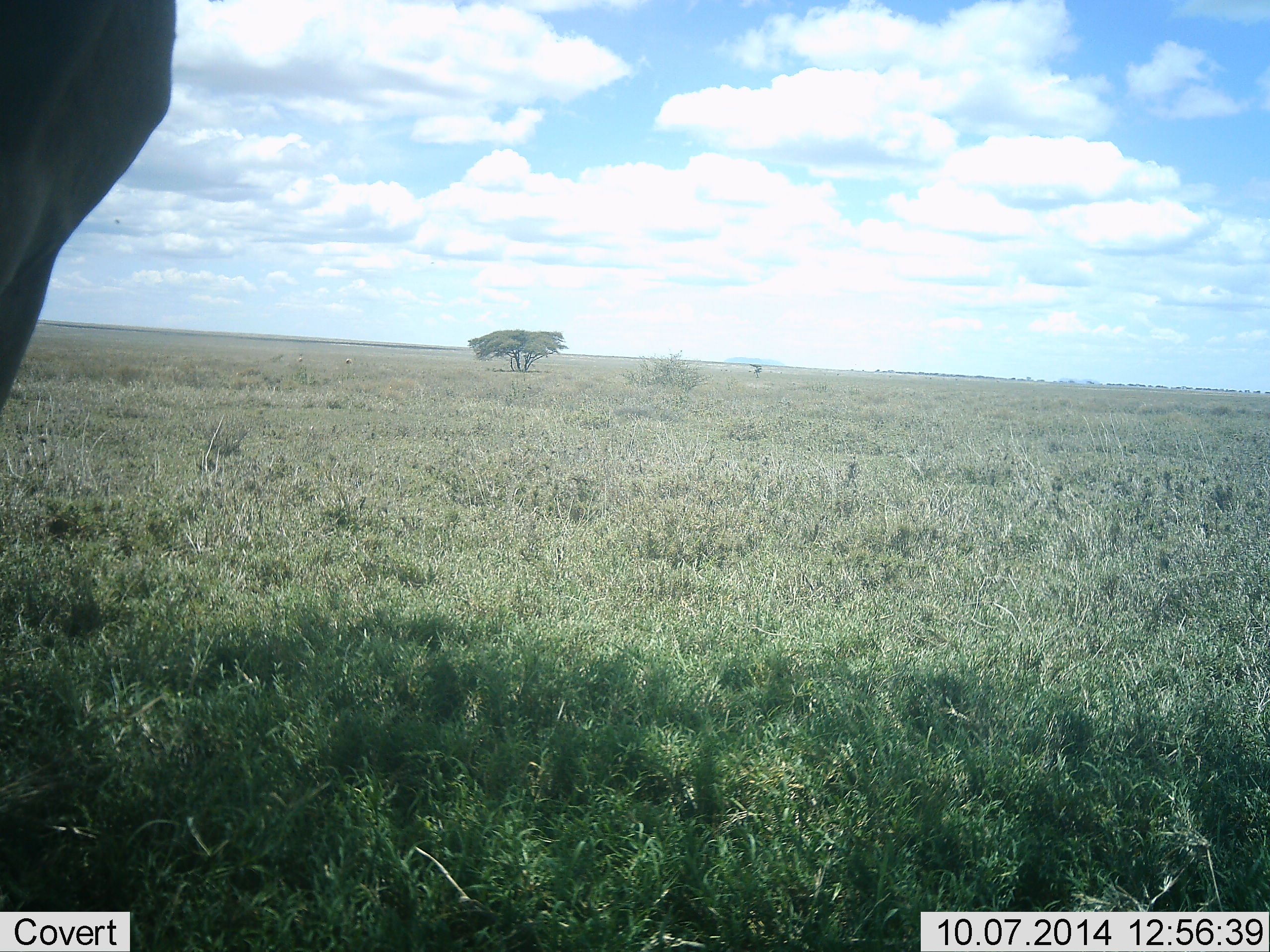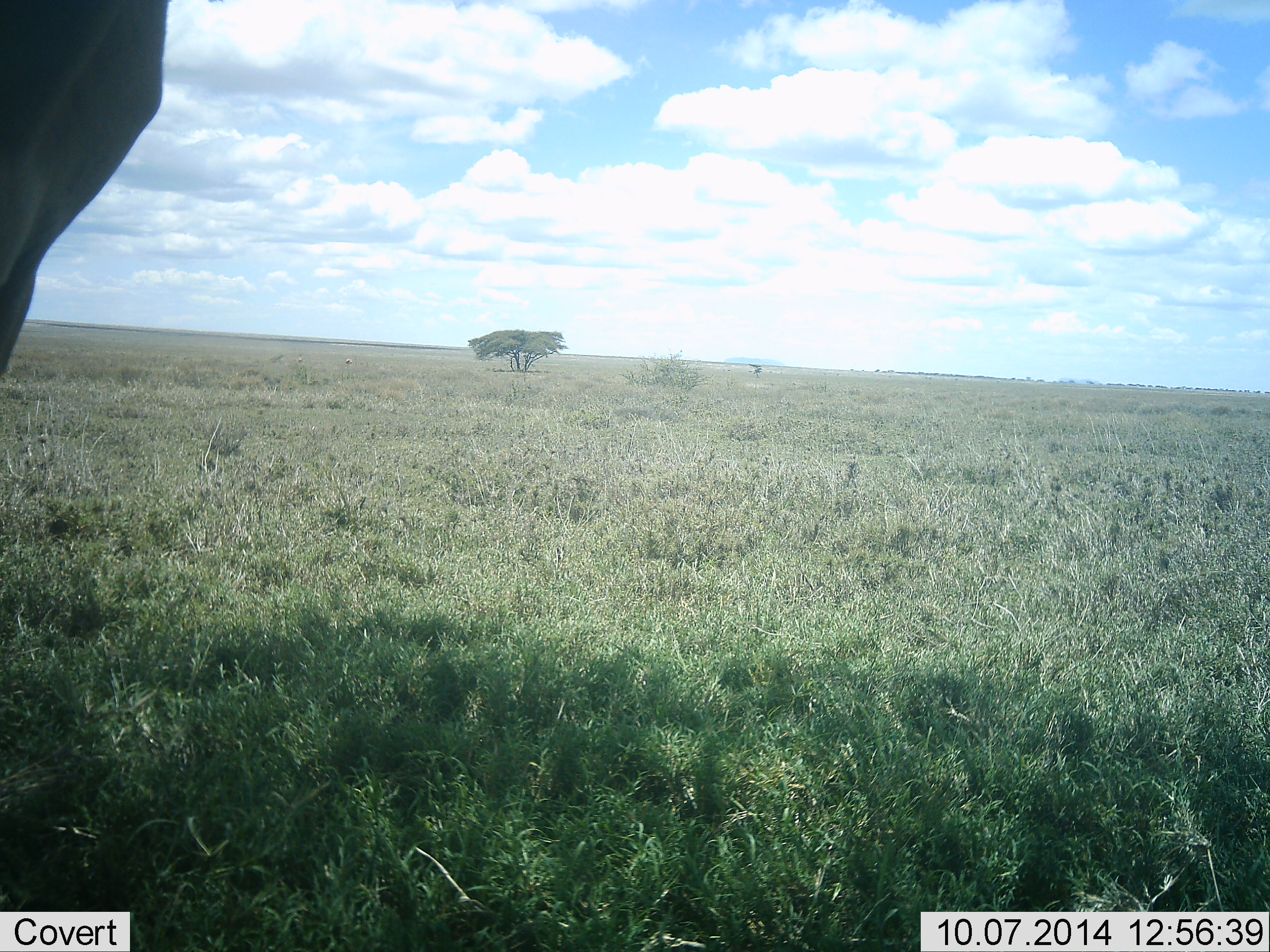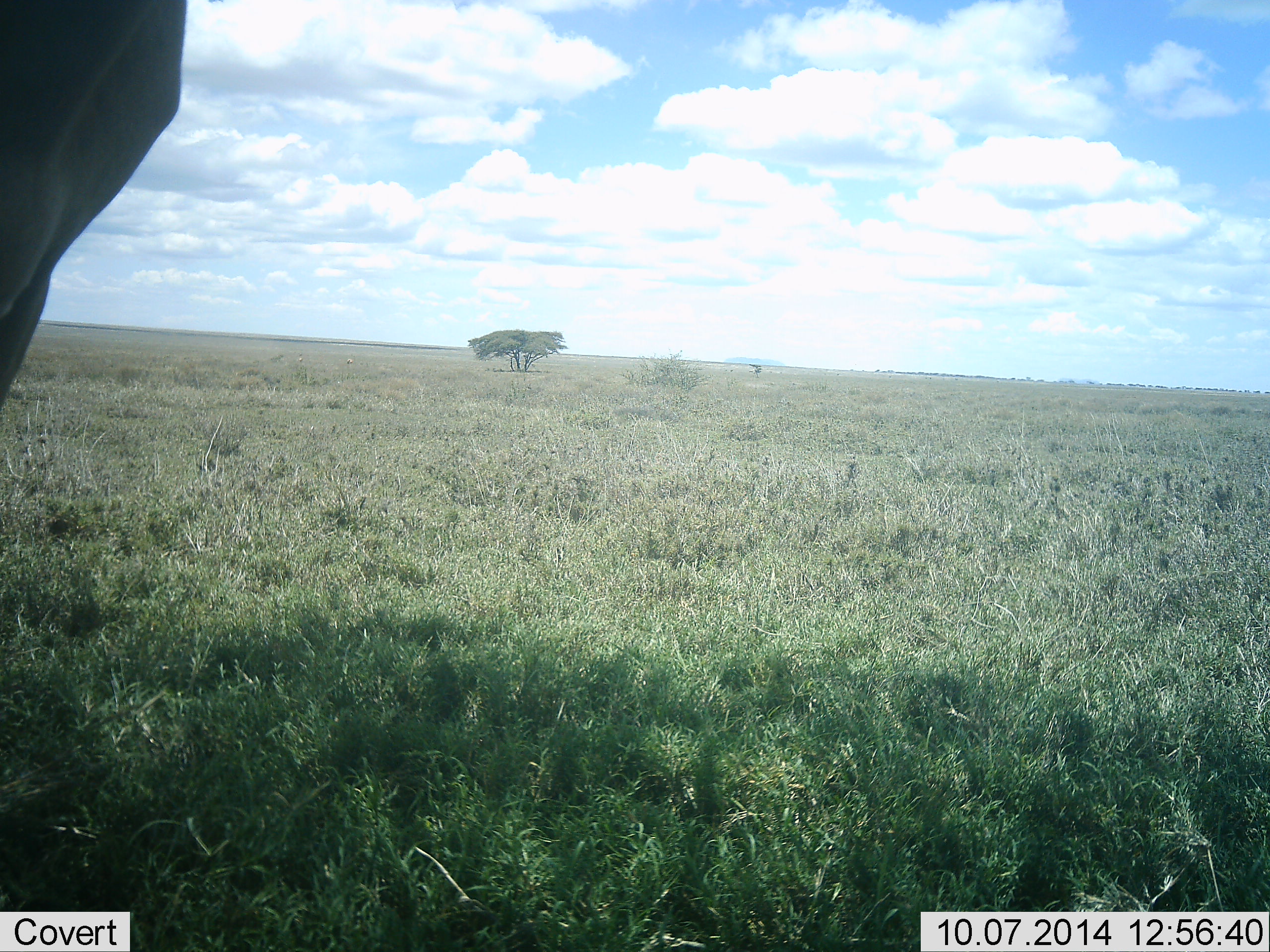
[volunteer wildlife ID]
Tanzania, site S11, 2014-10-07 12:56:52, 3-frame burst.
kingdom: Animalia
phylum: Chordata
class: Mammalia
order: Artiodactyla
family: Bovidae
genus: Alcelaphus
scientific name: Alcelaphus buselaphus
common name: hartebeest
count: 1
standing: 100%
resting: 0%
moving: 0%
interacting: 0%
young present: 0%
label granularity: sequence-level